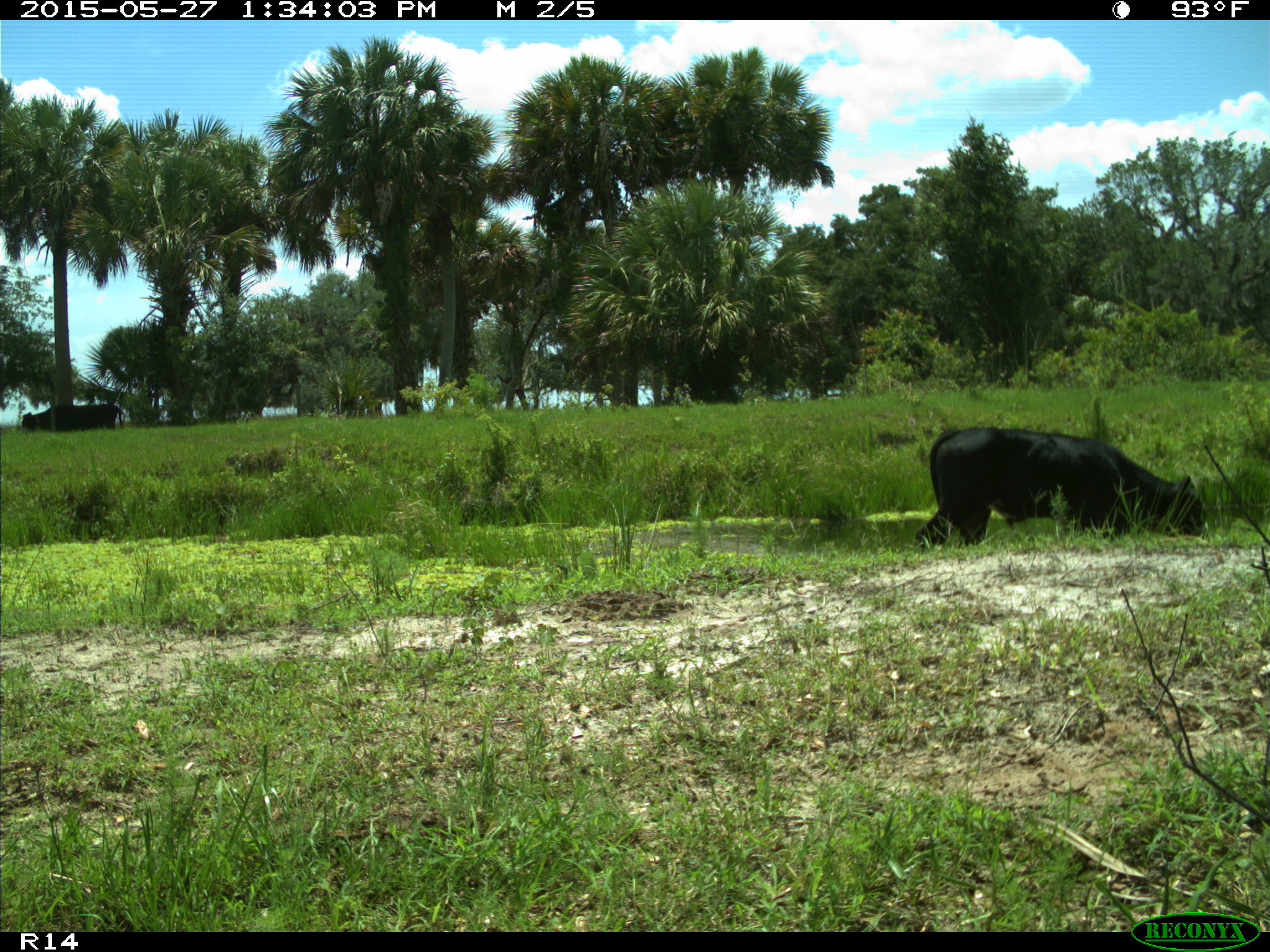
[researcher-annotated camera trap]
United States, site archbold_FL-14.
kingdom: Animalia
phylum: Chordata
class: Mammalia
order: Artiodactyla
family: Bovidae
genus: Bos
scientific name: Bos taurus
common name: domestic cow